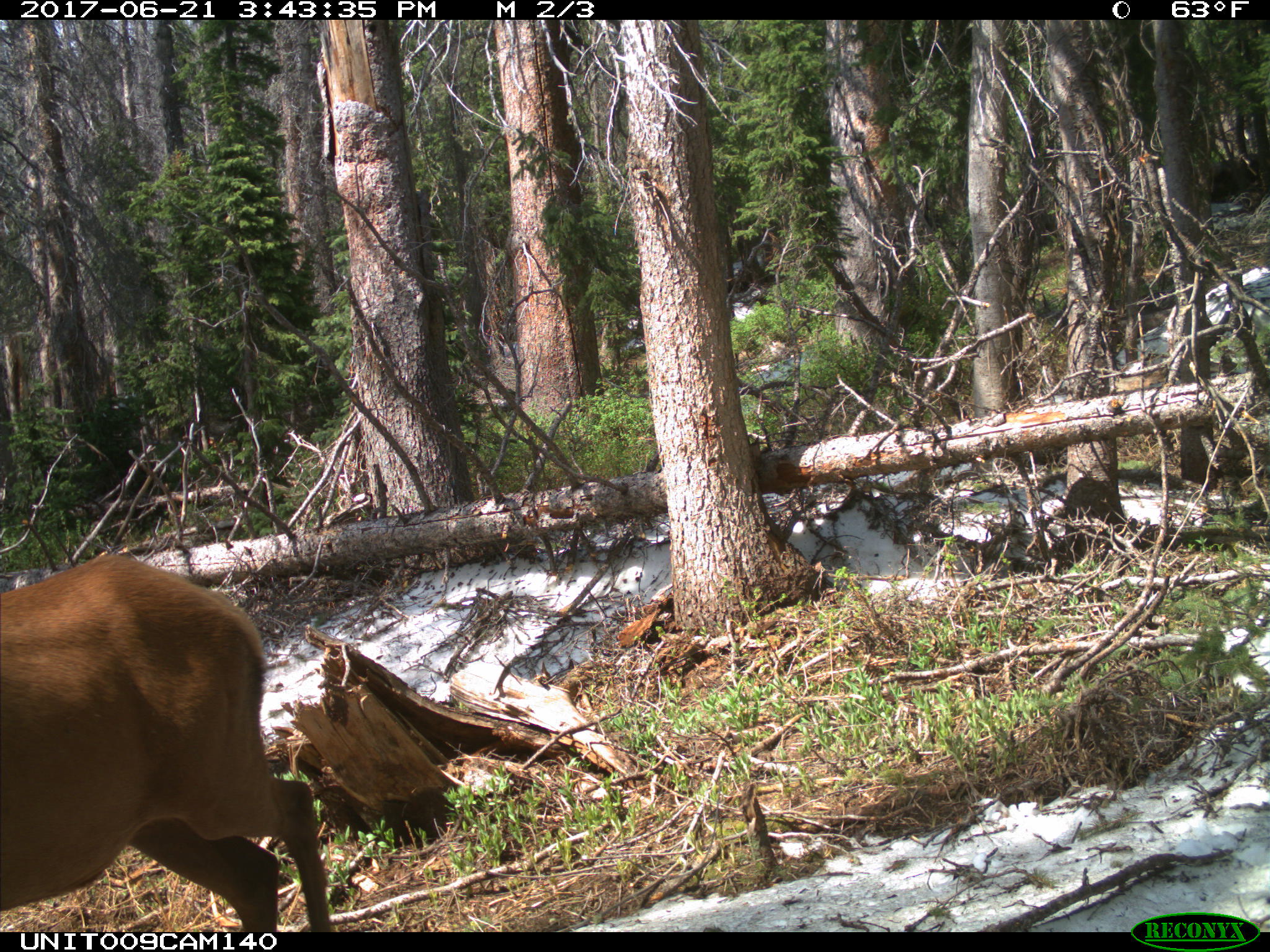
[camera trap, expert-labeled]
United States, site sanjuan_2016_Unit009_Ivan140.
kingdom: Animalia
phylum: Chordata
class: Mammalia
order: Artiodactyla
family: Cervidae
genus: Cervus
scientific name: Cervus elaphus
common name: red deer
Cervus elaphus (red deer).